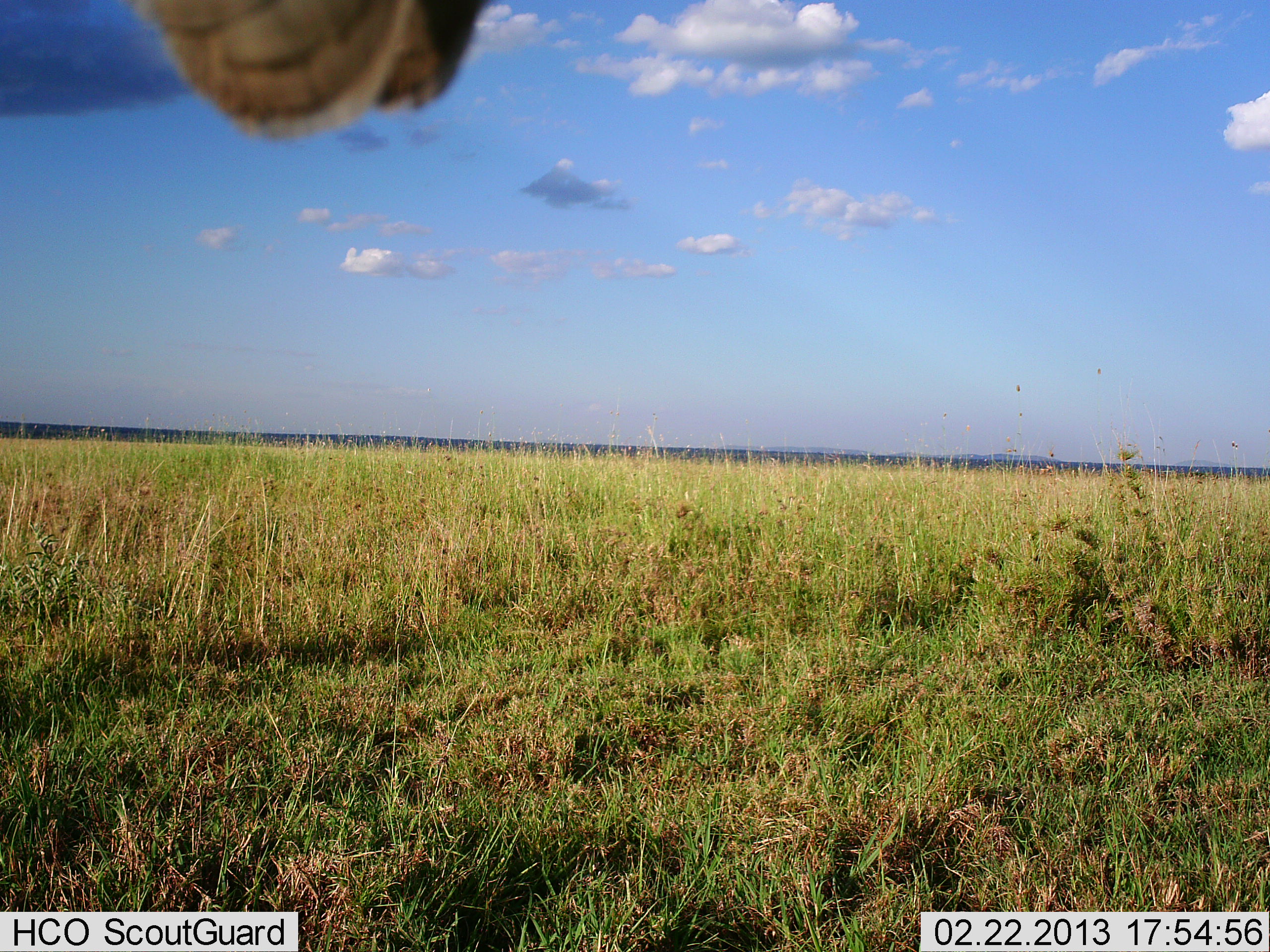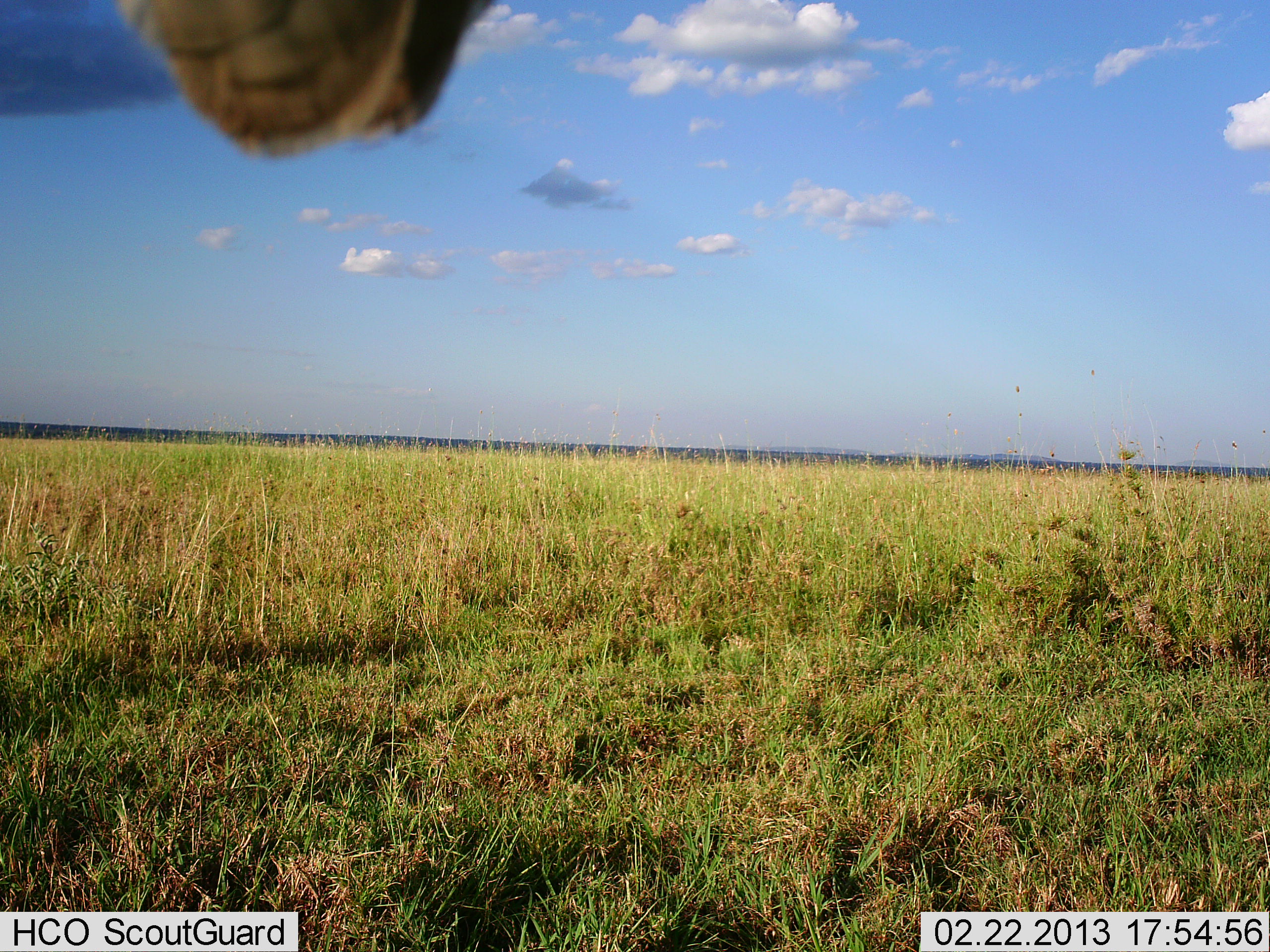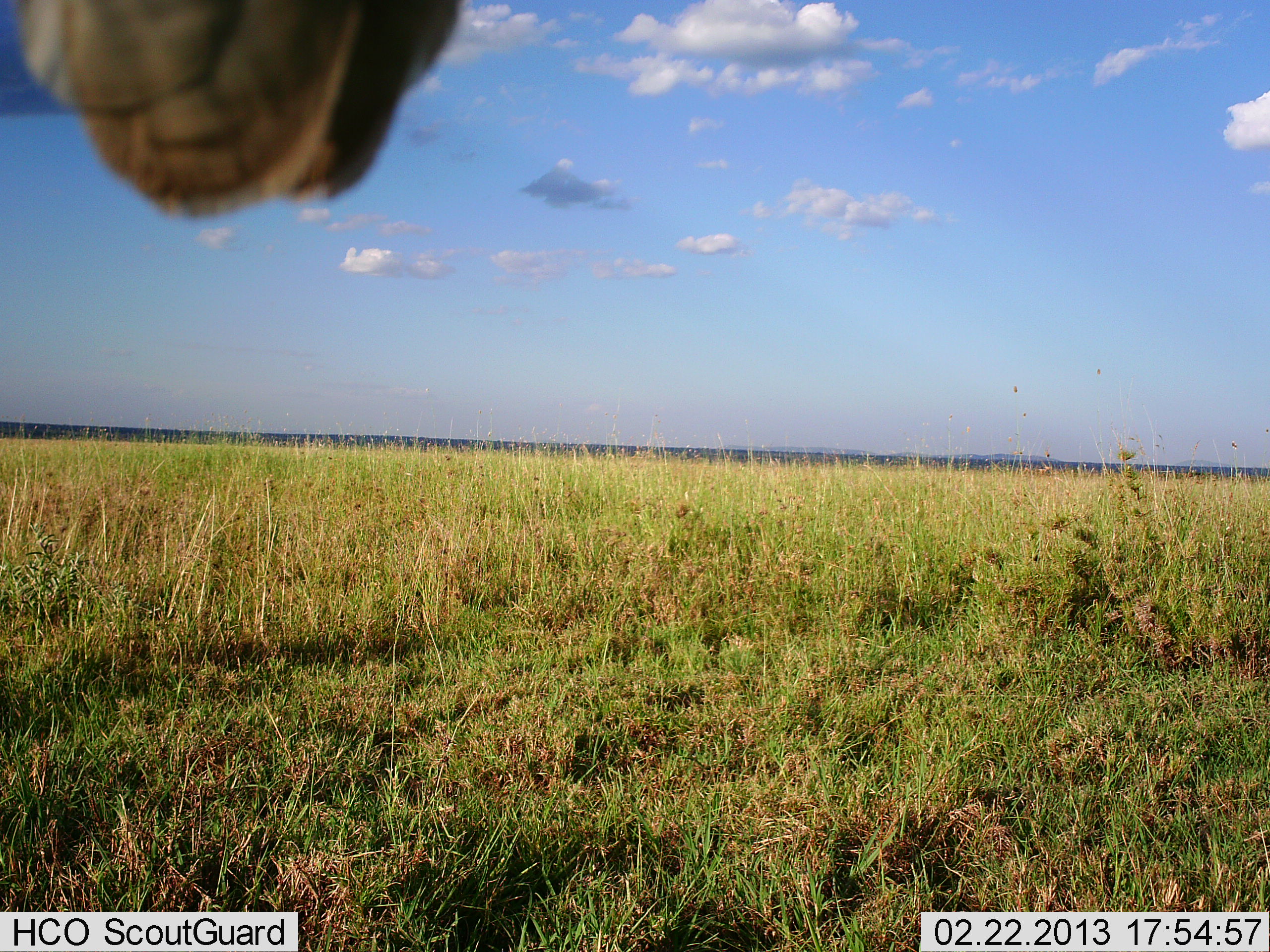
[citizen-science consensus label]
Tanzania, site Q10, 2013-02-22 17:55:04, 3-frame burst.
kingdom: Animalia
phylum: Chordata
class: Aves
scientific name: Aves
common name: bird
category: otherbird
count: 1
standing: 60%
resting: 50%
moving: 0%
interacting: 0%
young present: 0%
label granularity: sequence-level